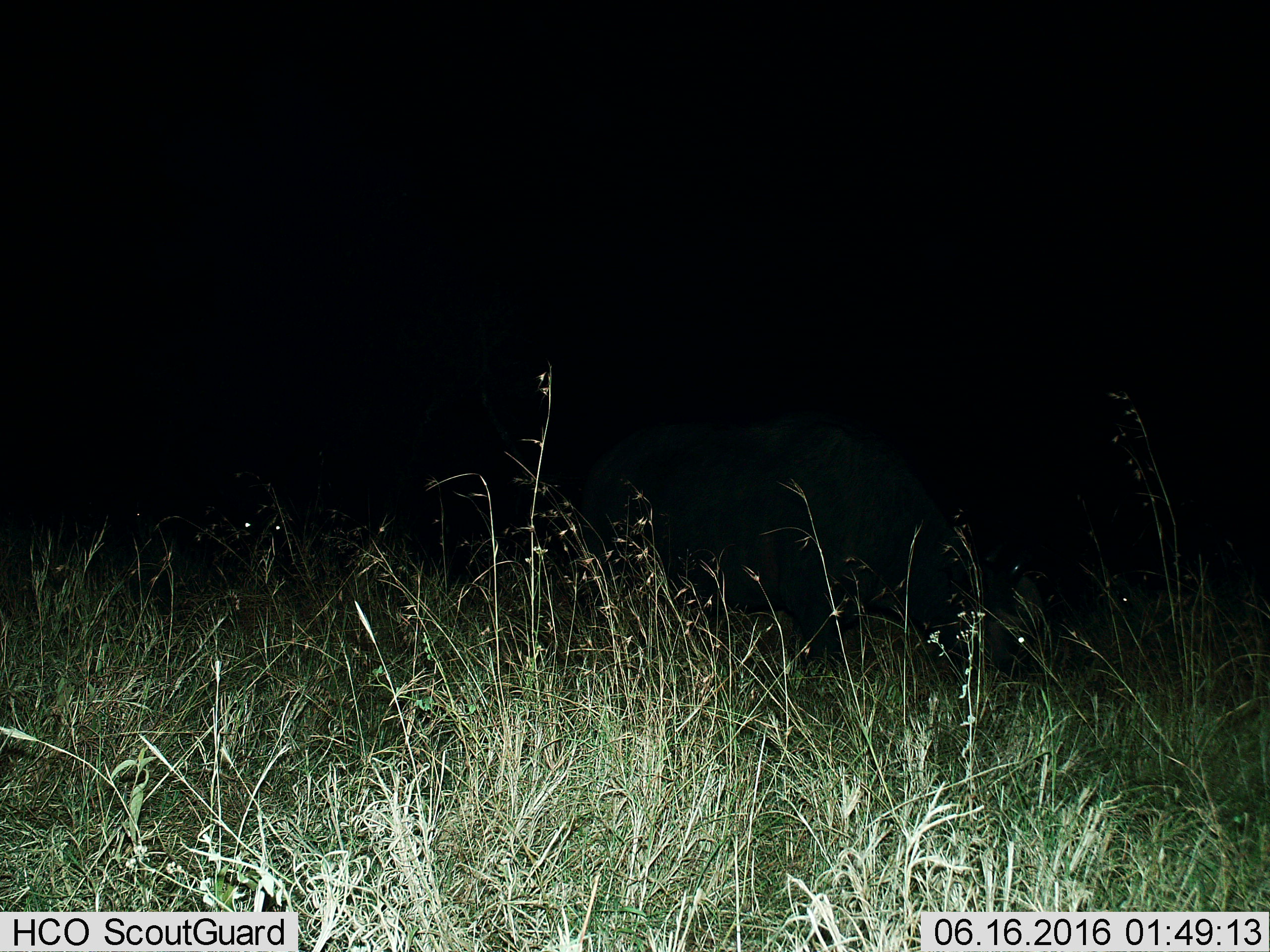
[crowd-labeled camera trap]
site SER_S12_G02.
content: unidentified animal